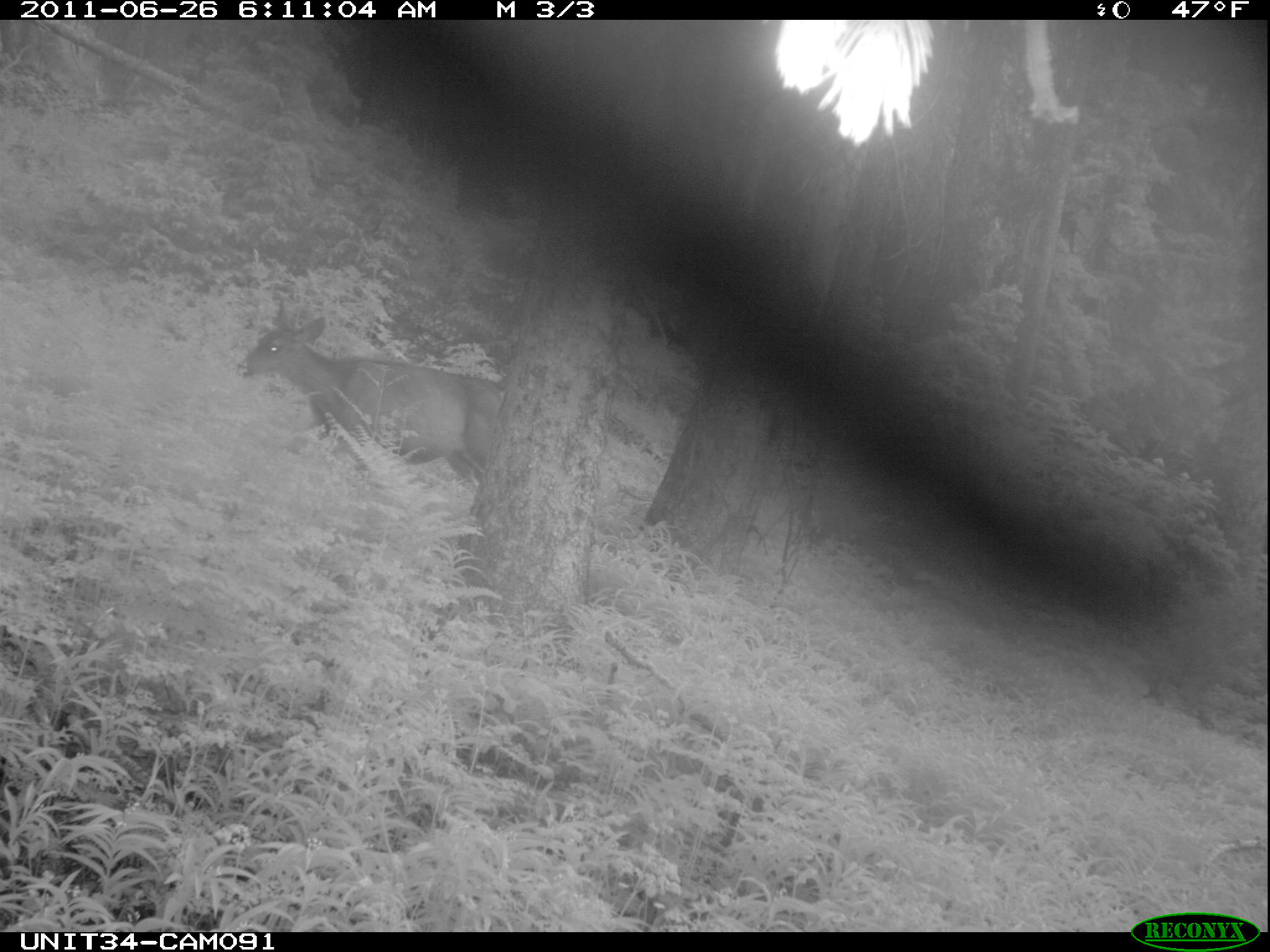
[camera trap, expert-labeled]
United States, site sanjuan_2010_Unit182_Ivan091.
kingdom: Animalia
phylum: Chordata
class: Mammalia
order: Artiodactyla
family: Cervidae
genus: Odocoileus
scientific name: Odocoileus hemionus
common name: mule deer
Odocoileus hemionus (mule deer).